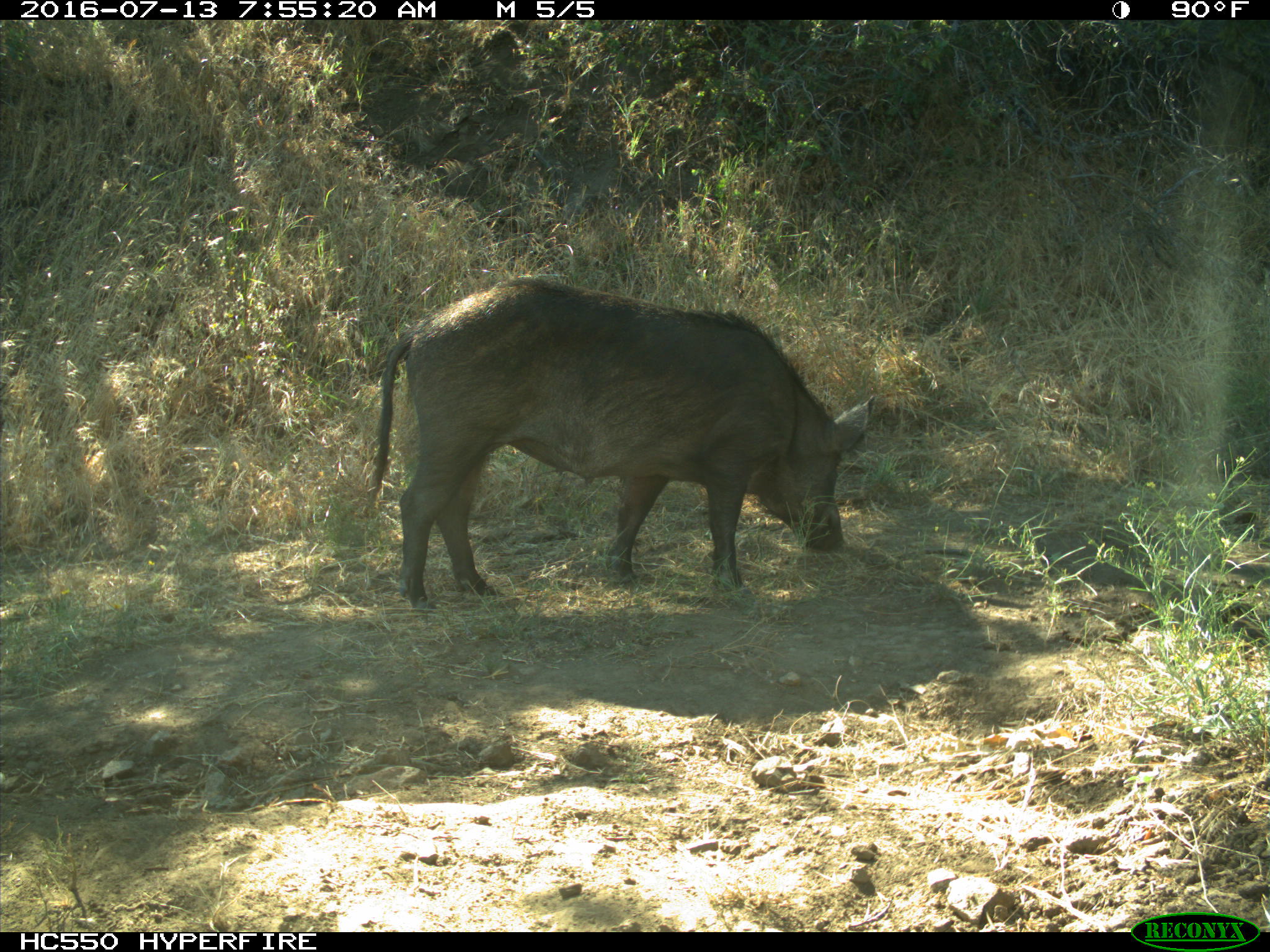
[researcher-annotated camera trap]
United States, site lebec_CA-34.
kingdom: Animalia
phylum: Chordata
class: Mammalia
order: Artiodactyla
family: Suidae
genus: Sus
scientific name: Sus scrofa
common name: wild boar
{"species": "Sus scrofa (wild boar)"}